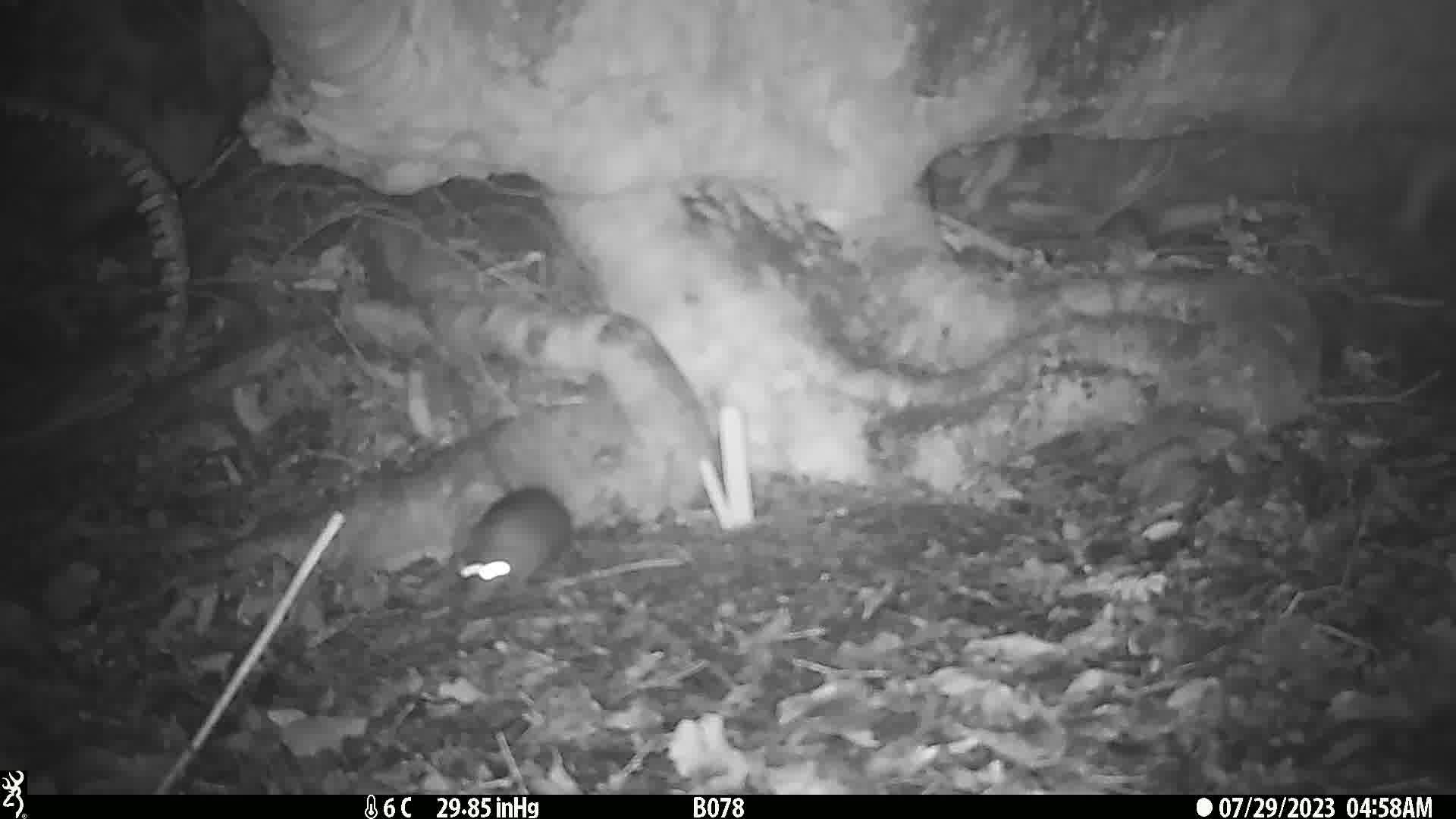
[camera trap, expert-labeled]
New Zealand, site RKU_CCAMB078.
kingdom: Animalia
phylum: Chordata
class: Mammalia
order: Rodentia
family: Muridae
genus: Rattus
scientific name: Rattus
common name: rat